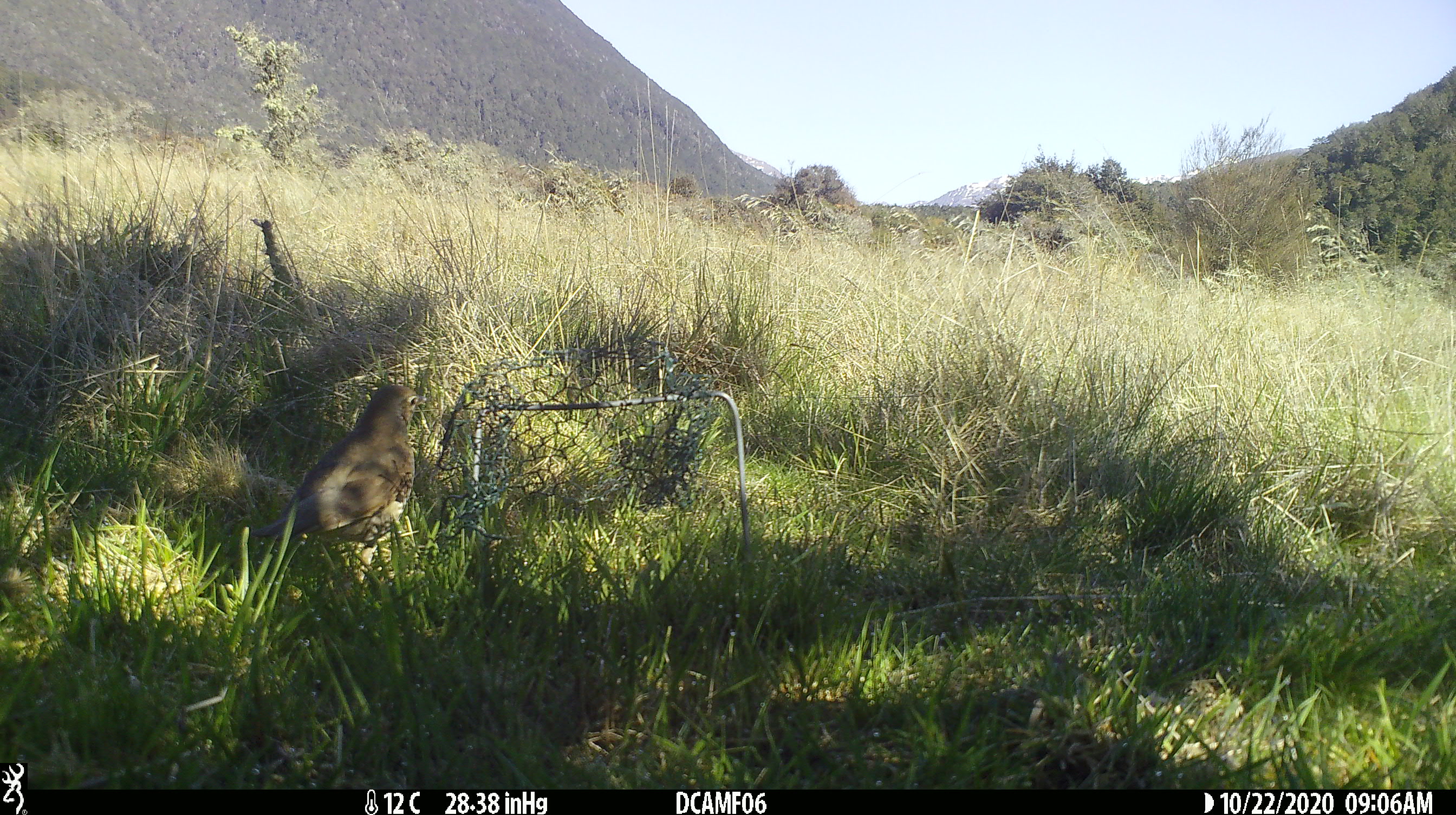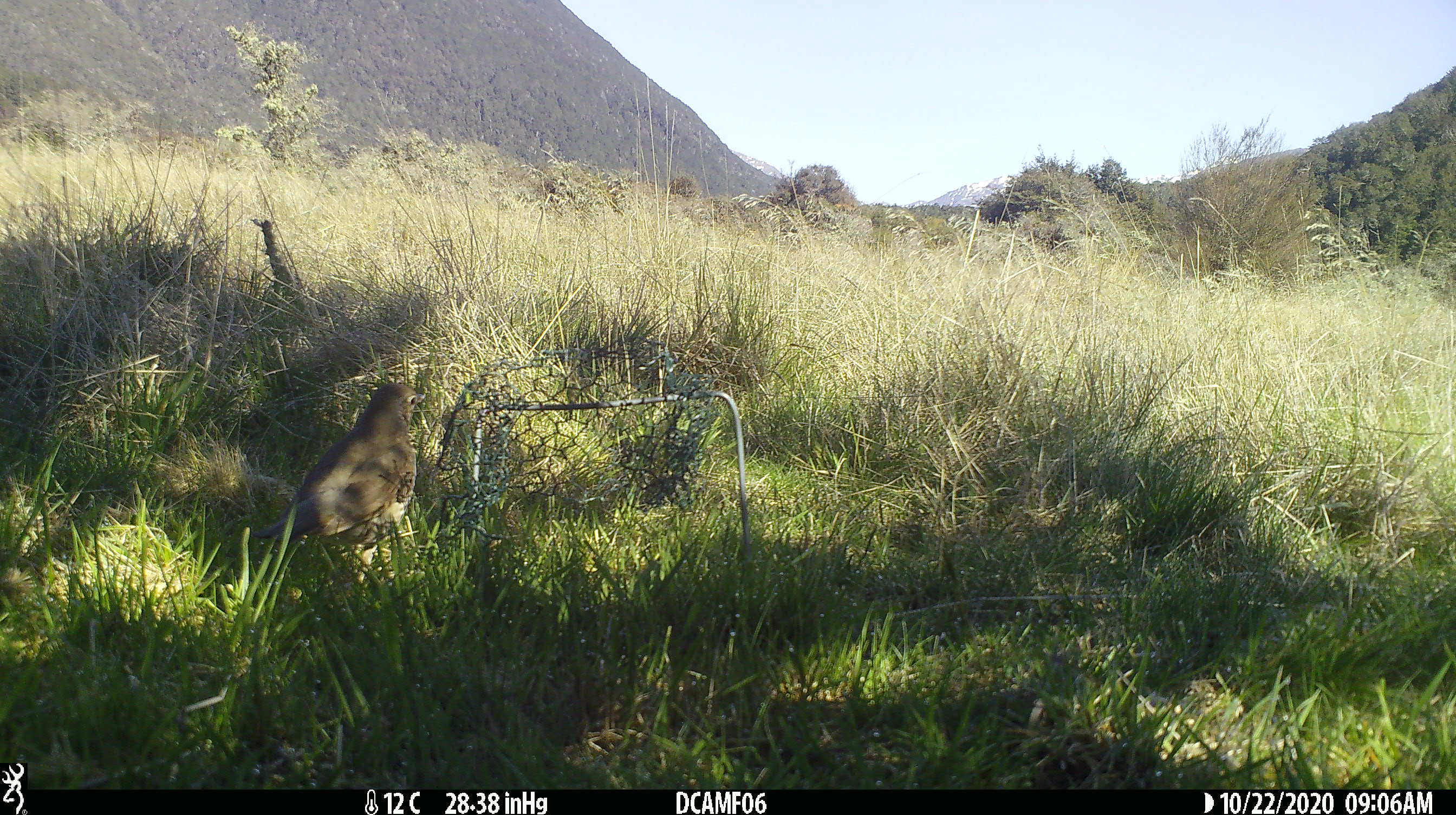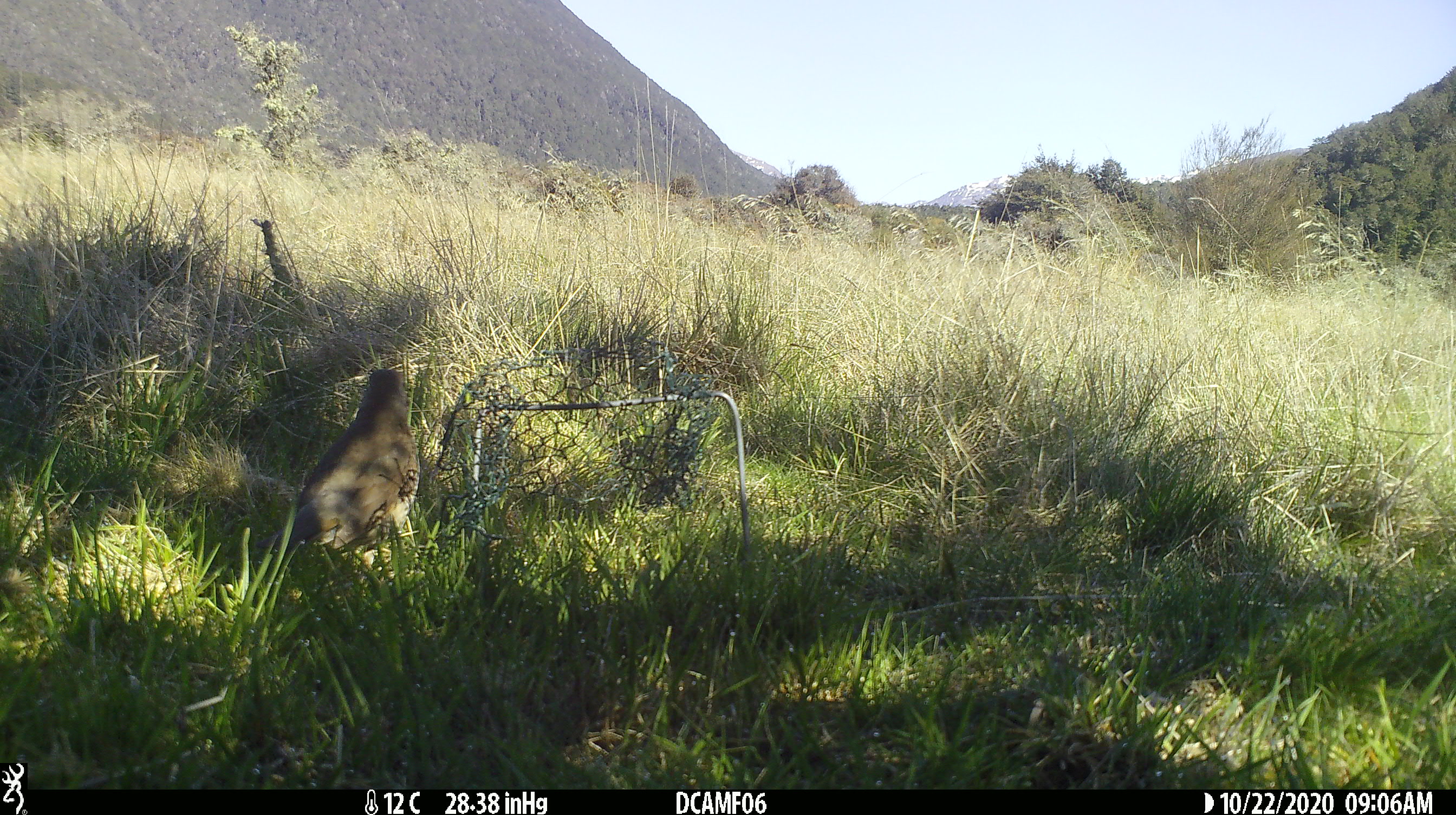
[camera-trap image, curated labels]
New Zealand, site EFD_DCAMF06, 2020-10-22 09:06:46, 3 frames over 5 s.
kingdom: Animalia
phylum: Chordata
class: Aves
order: Passeriformes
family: Turdidae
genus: Turdus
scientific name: Turdus philomelos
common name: song thrush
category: thrush